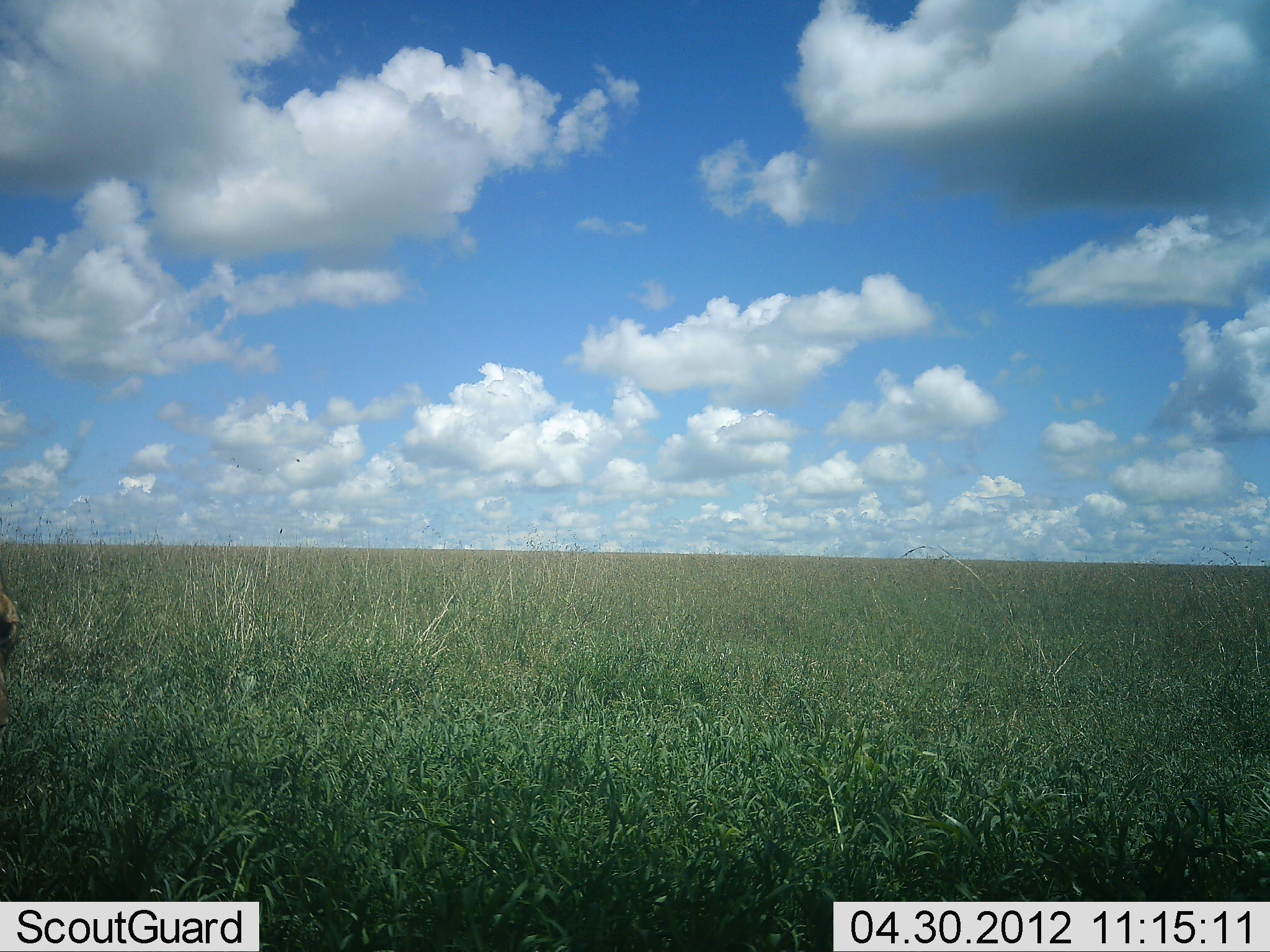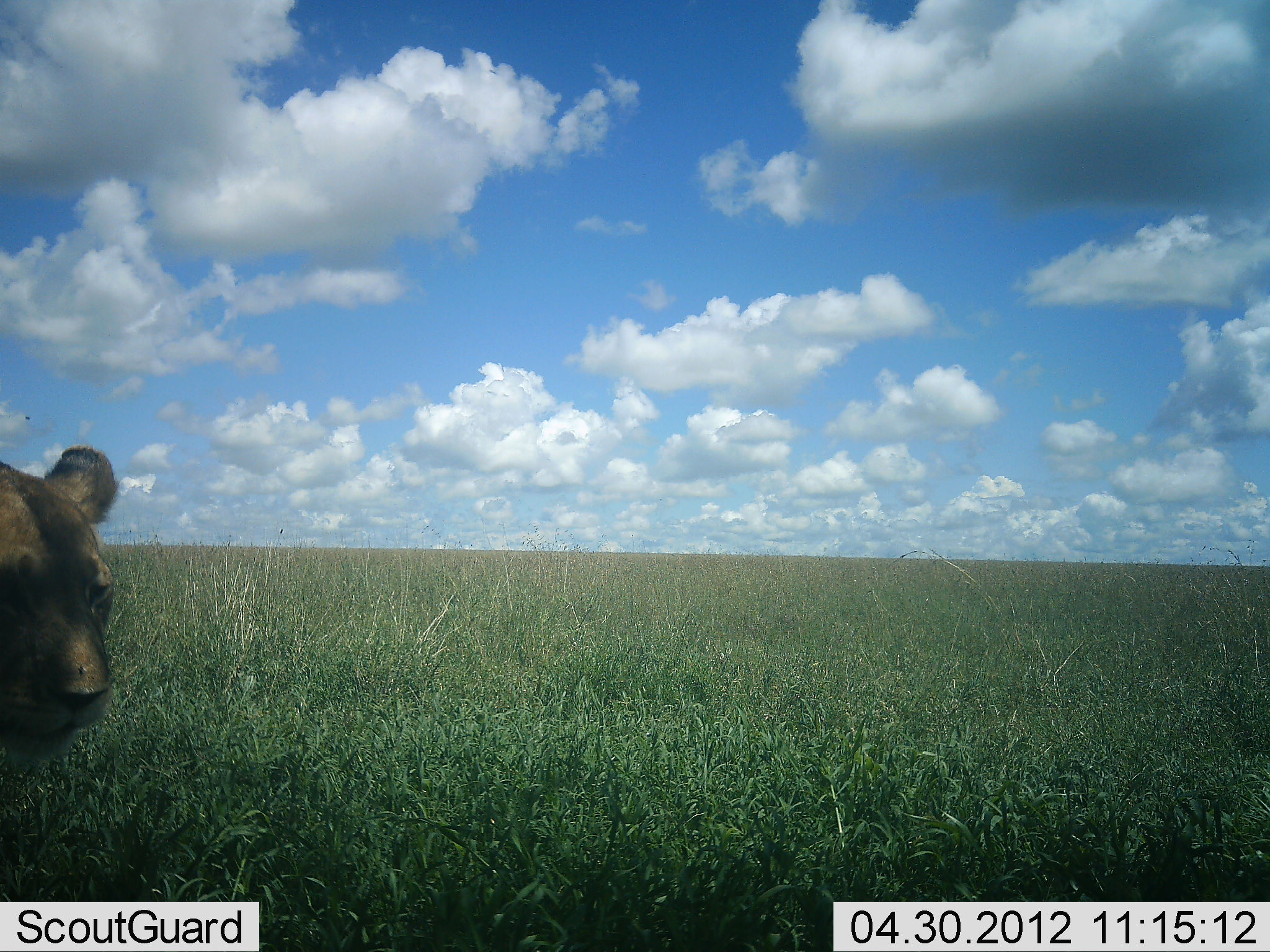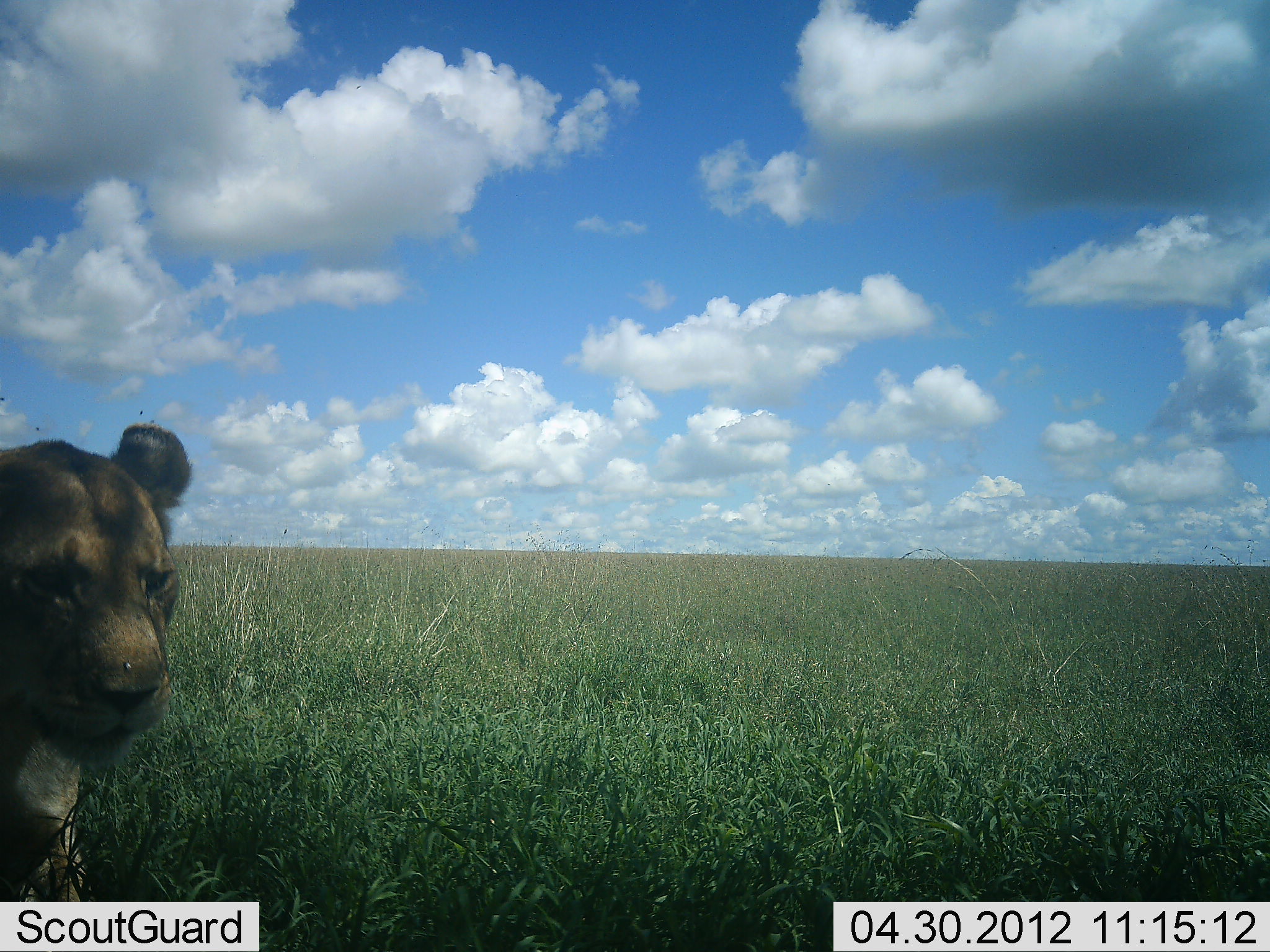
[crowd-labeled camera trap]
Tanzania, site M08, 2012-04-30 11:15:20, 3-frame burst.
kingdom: Animalia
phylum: Chordata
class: Mammalia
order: Carnivora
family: Felidae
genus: Panthera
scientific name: Panthera leo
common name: lion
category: lionfemale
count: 1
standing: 14%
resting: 0%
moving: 93%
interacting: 0%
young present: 7%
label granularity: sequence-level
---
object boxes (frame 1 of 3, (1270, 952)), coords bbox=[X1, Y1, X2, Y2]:
animal: bbox=[2, 584, 26, 686]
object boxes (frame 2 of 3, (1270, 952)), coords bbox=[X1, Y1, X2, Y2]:
animal: bbox=[0, 440, 121, 770]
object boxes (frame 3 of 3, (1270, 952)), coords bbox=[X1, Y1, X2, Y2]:
animal: bbox=[0, 421, 209, 901]